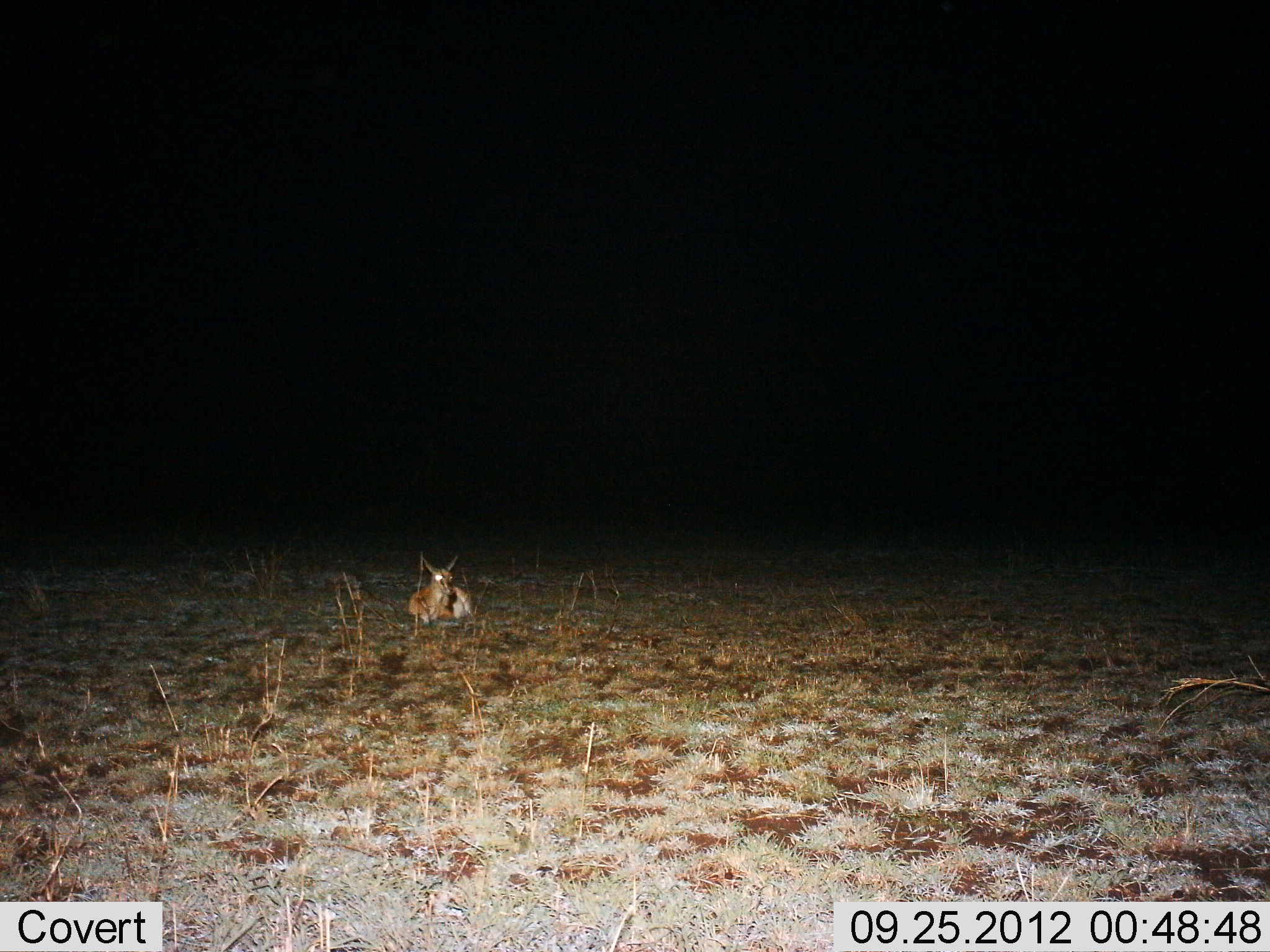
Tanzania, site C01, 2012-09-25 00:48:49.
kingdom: Animalia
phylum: Chordata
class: Mammalia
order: Artiodactyla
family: Bovidae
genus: Eudorcas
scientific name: Eudorcas thomsonii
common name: thomson's gazelle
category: gazellethomsons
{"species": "gazellethomsons (thomson's gazelle) (Eudorcas thomsonii)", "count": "1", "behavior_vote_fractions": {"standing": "0%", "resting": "100%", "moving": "0%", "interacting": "0%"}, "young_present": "0%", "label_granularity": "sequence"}